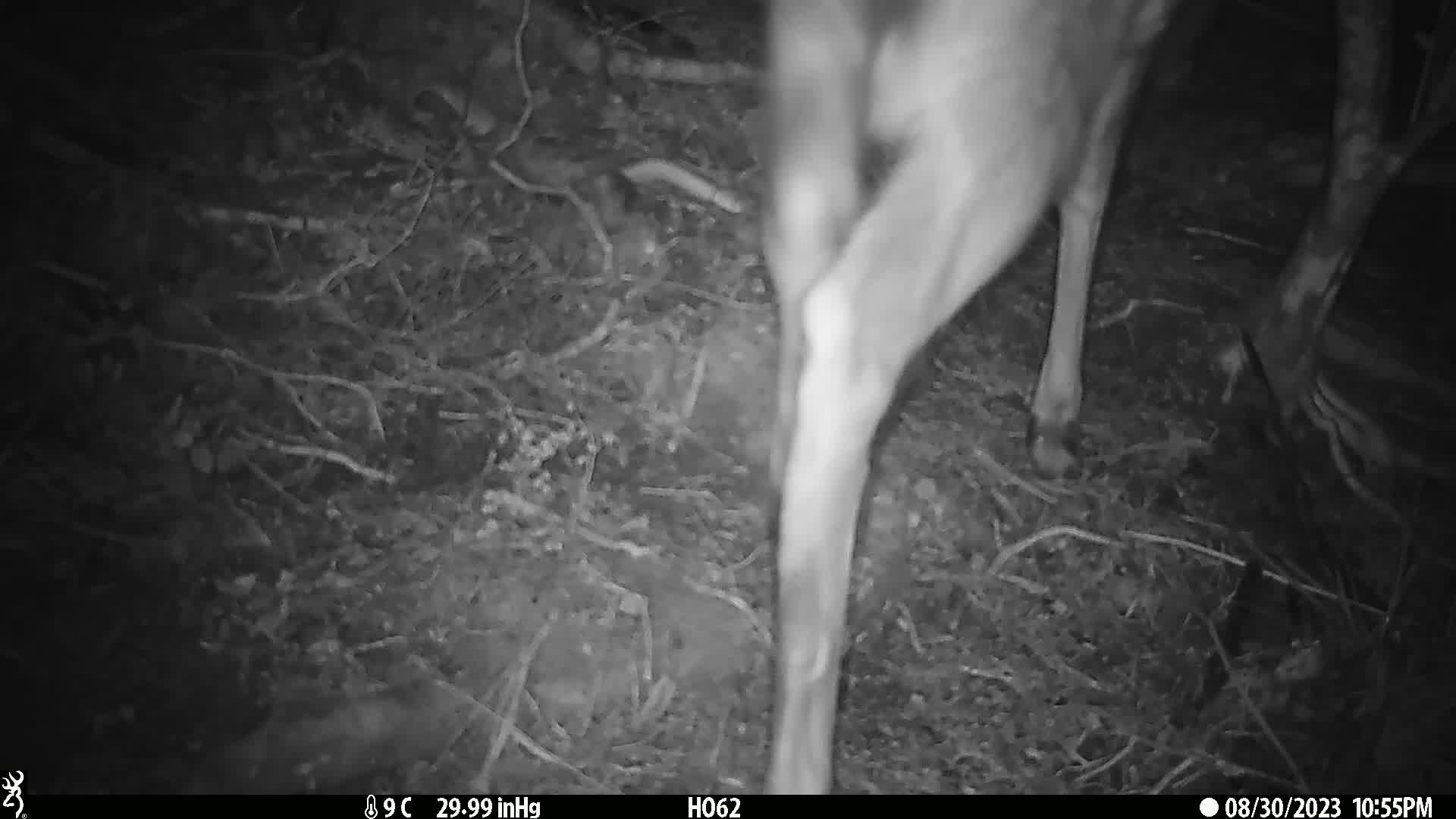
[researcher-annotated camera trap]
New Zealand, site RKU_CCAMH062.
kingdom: Animalia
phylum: Chordata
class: Mammalia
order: Artiodactyla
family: Cervidae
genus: Odocoileus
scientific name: Odocoileus virginianus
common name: white-tailed deer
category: white tailed deer